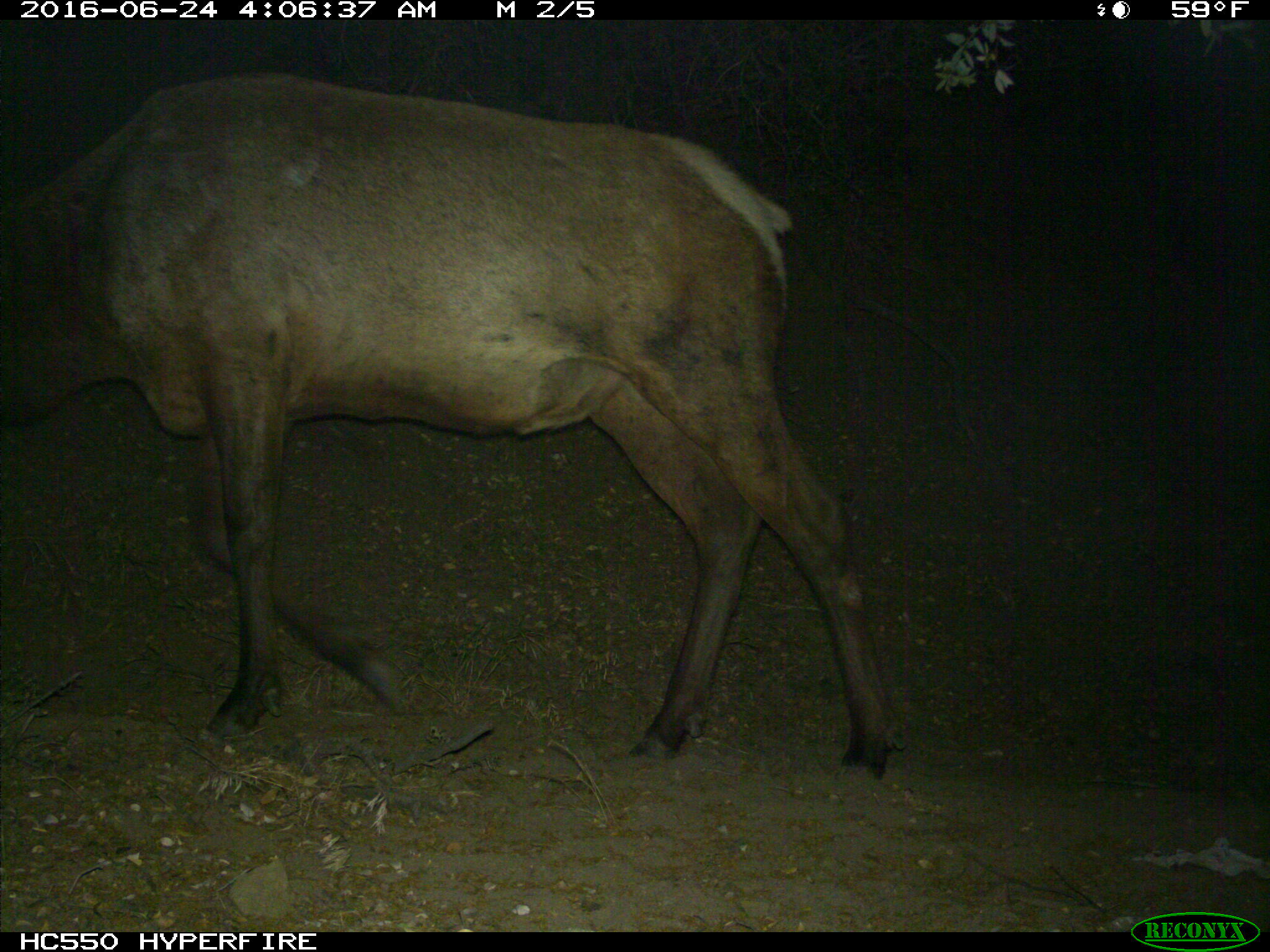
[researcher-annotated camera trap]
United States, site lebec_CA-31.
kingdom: Animalia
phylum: Chordata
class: Mammalia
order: Artiodactyla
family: Cervidae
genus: Cervus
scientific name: Cervus canadensis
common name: elk